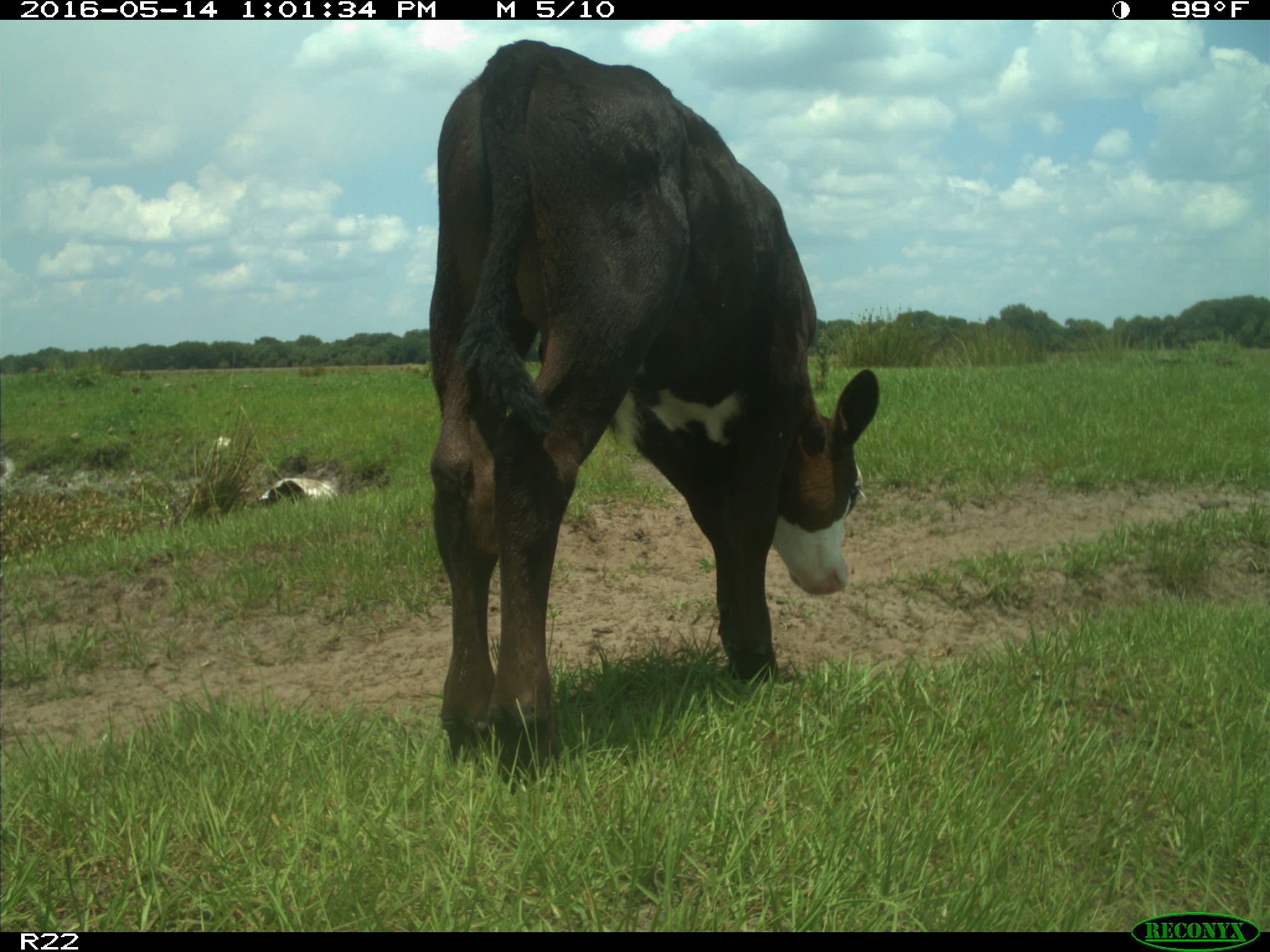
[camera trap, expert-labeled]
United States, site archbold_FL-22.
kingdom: Animalia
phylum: Chordata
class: Mammalia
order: Artiodactyla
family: Bovidae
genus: Bos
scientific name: Bos taurus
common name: domestic cow